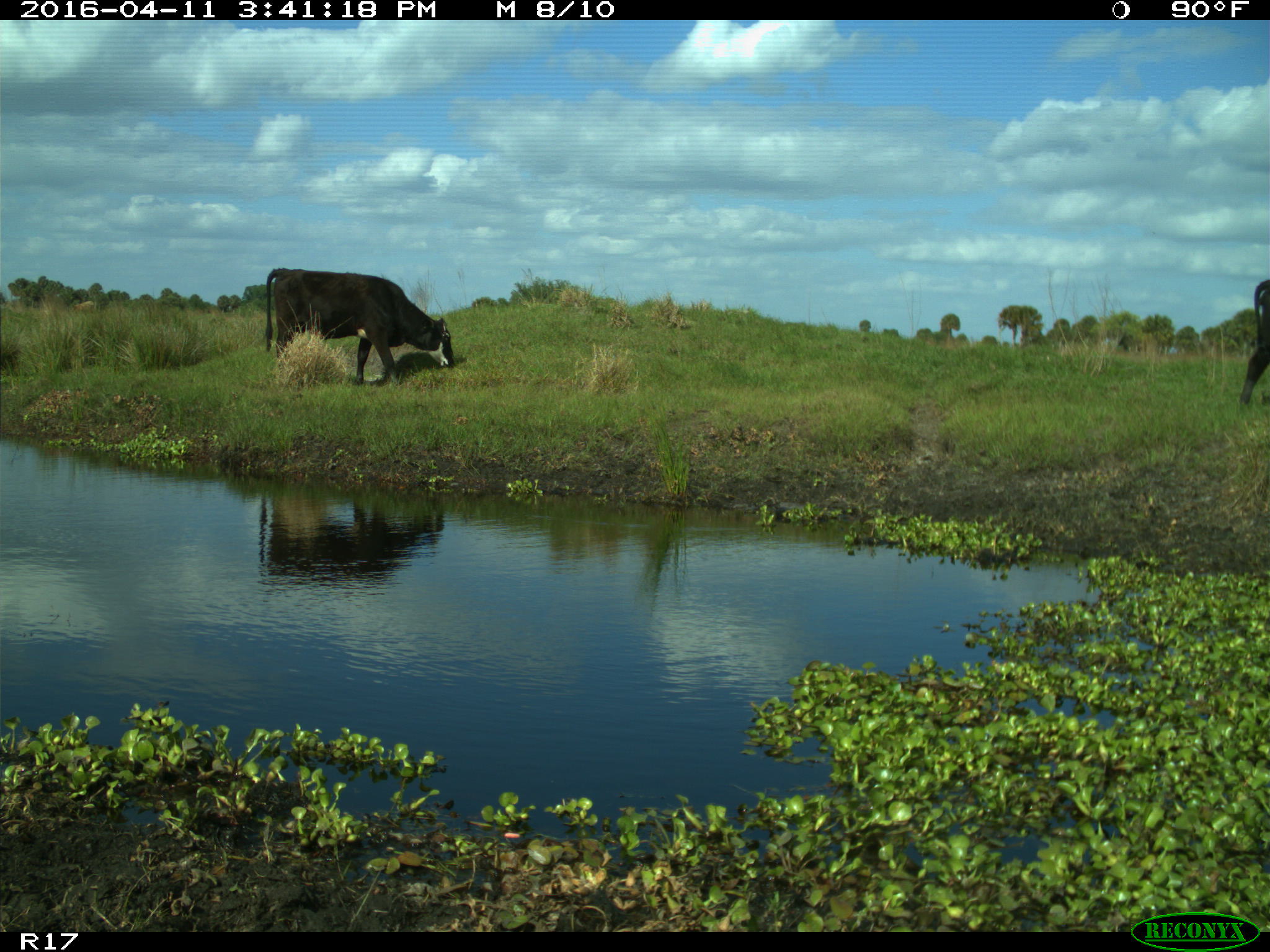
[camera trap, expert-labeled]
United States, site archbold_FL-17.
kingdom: Animalia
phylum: Chordata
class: Mammalia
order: Artiodactyla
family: Bovidae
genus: Bos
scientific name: Bos taurus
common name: domestic cow